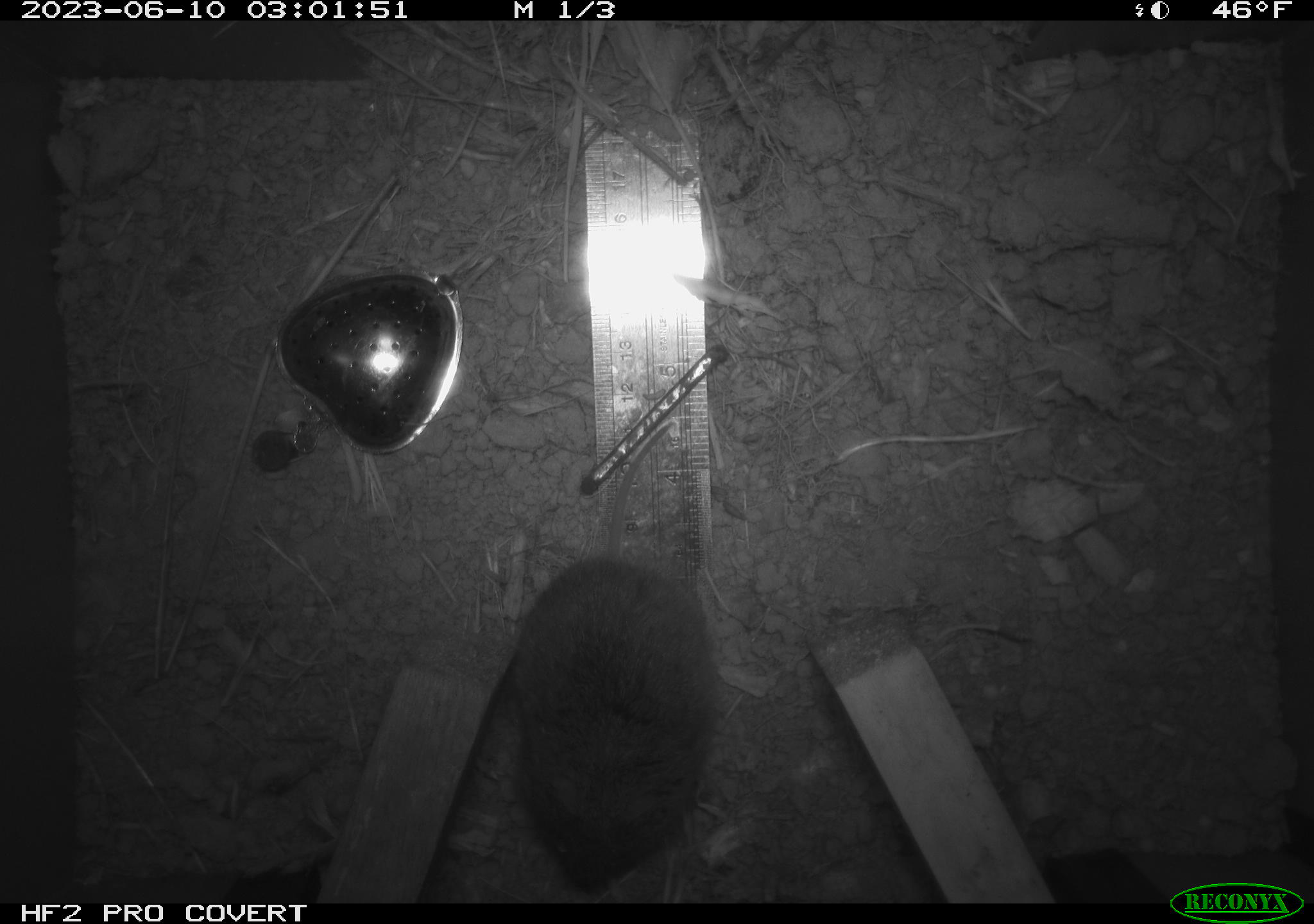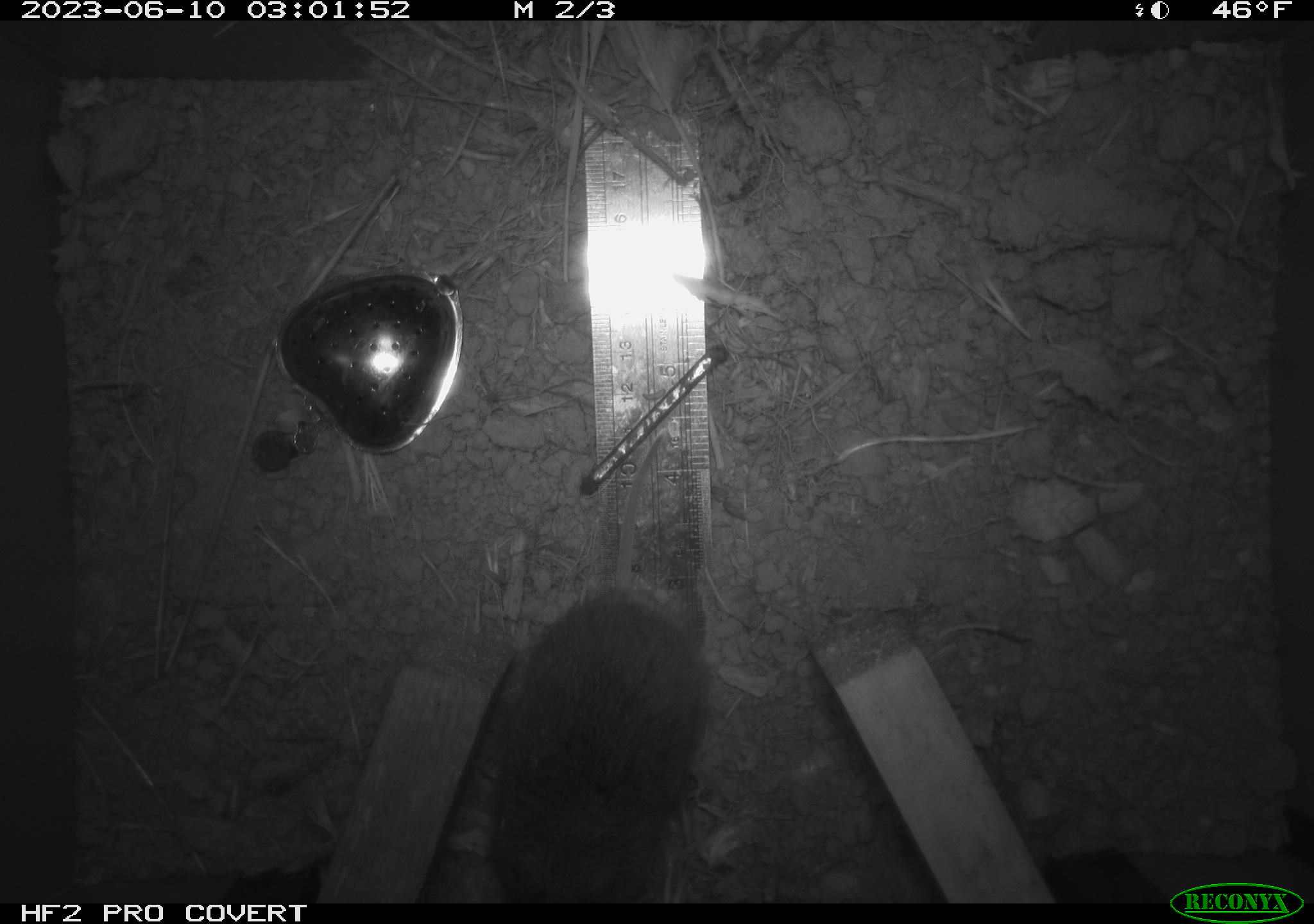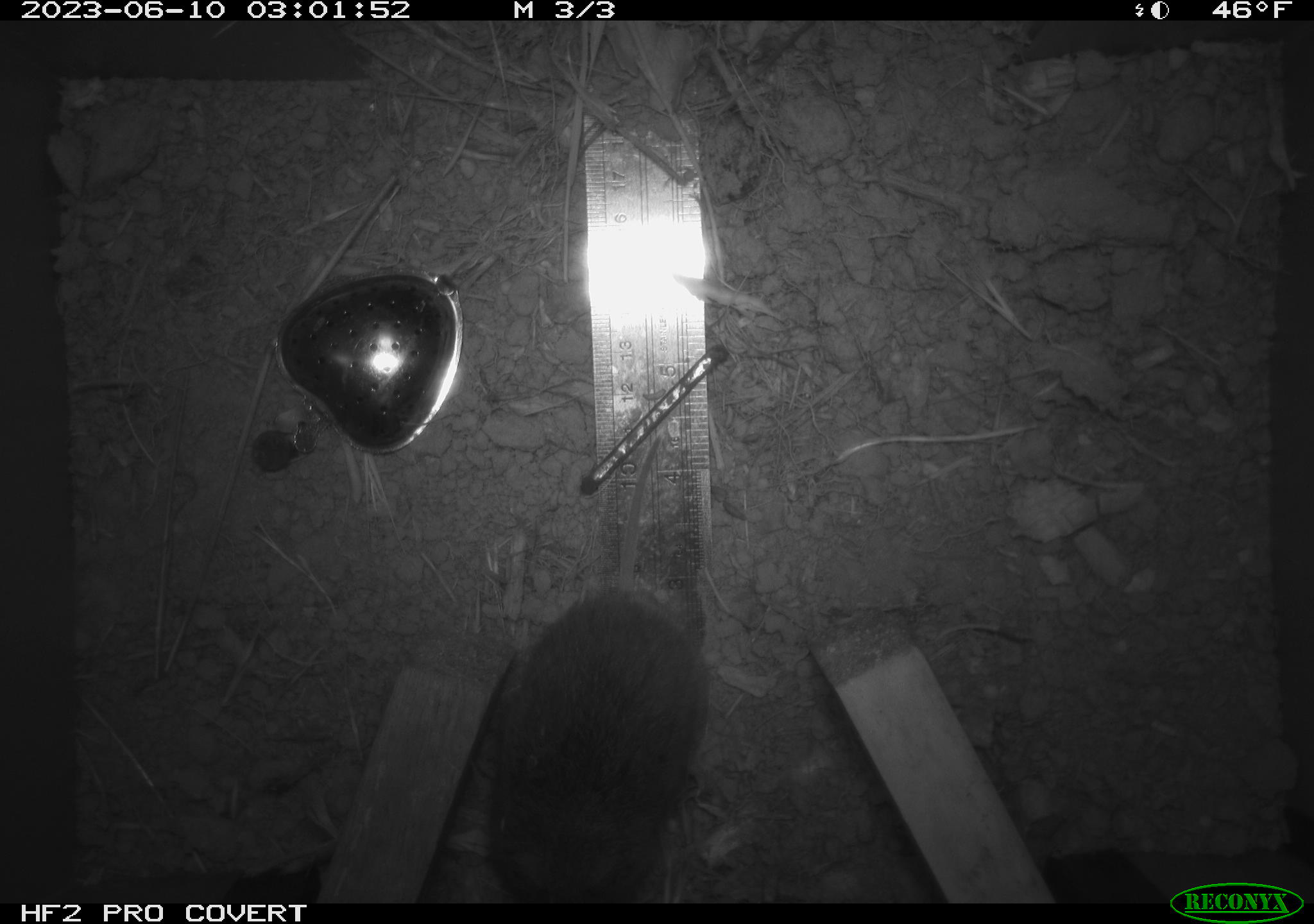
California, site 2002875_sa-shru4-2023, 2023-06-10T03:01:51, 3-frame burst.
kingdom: Animalia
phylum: Chordata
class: Mammalia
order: Rodentia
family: Cricetidae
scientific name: Arvicolinae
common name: voles, lemmings, and muskrats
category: arvicolinae subfamily